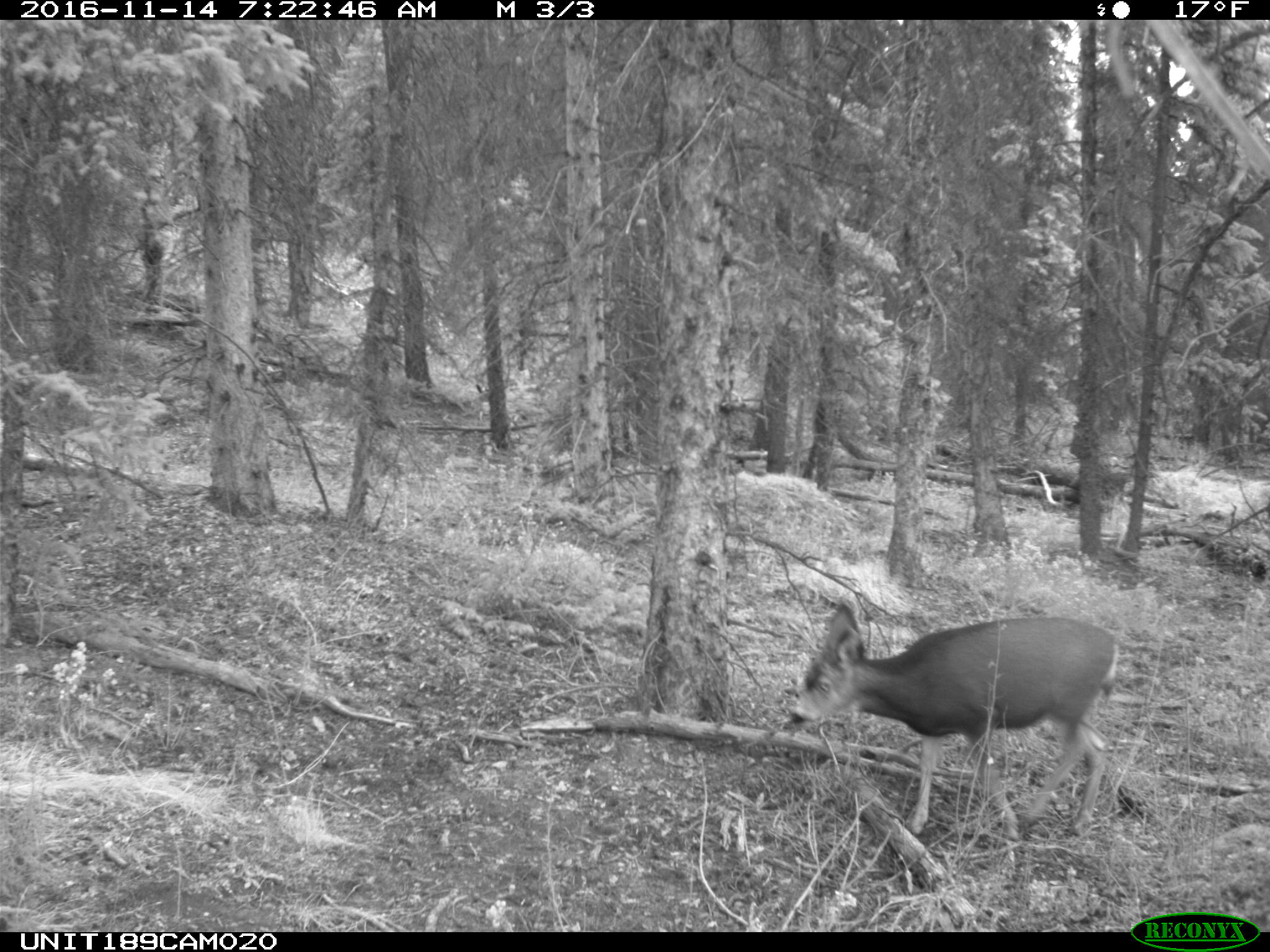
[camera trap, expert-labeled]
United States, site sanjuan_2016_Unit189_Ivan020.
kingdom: Animalia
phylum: Chordata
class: Mammalia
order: Artiodactyla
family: Cervidae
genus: Odocoileus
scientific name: Odocoileus hemionus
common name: mule deer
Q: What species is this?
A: Odocoileus hemionus (mule deer).